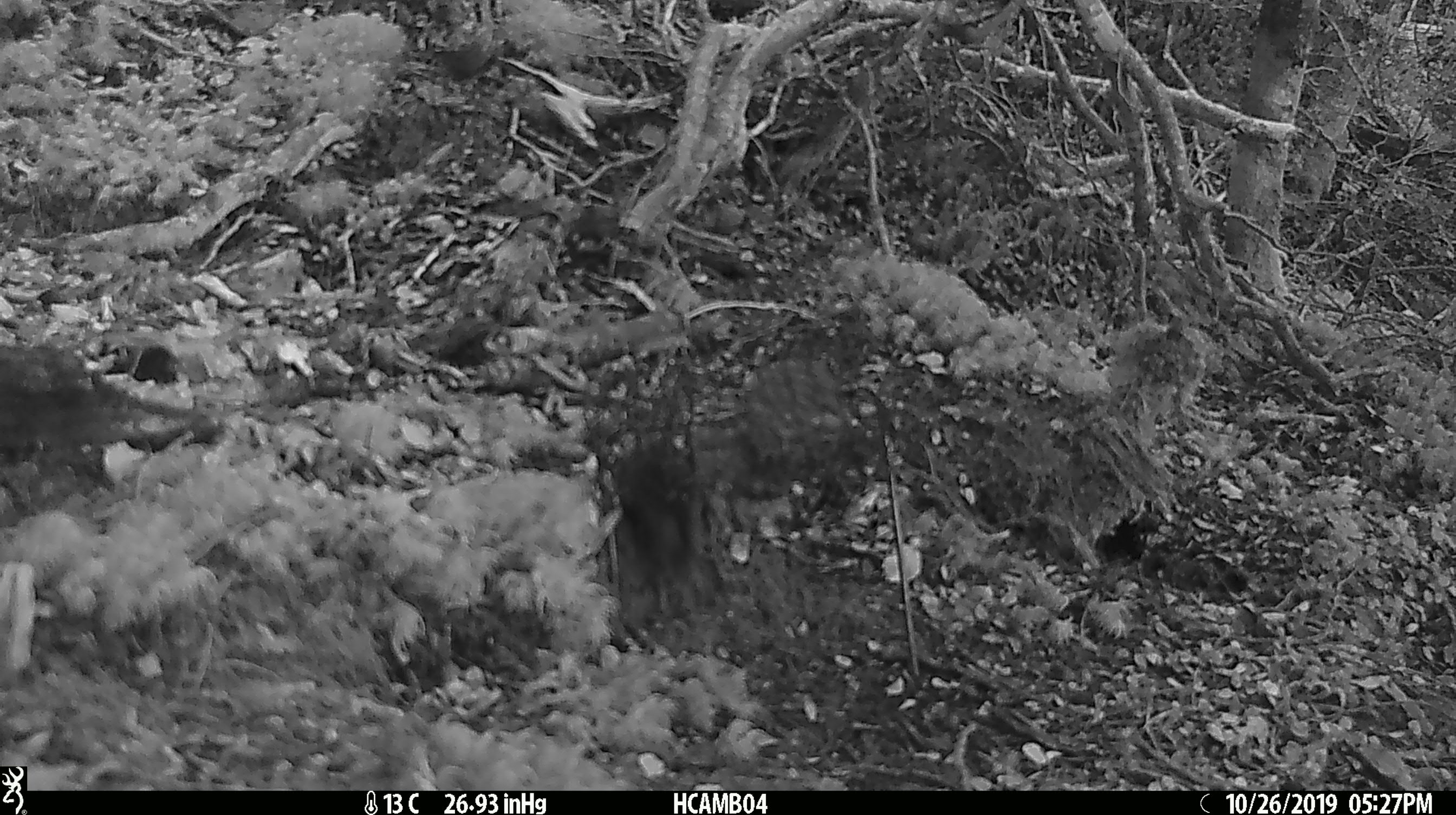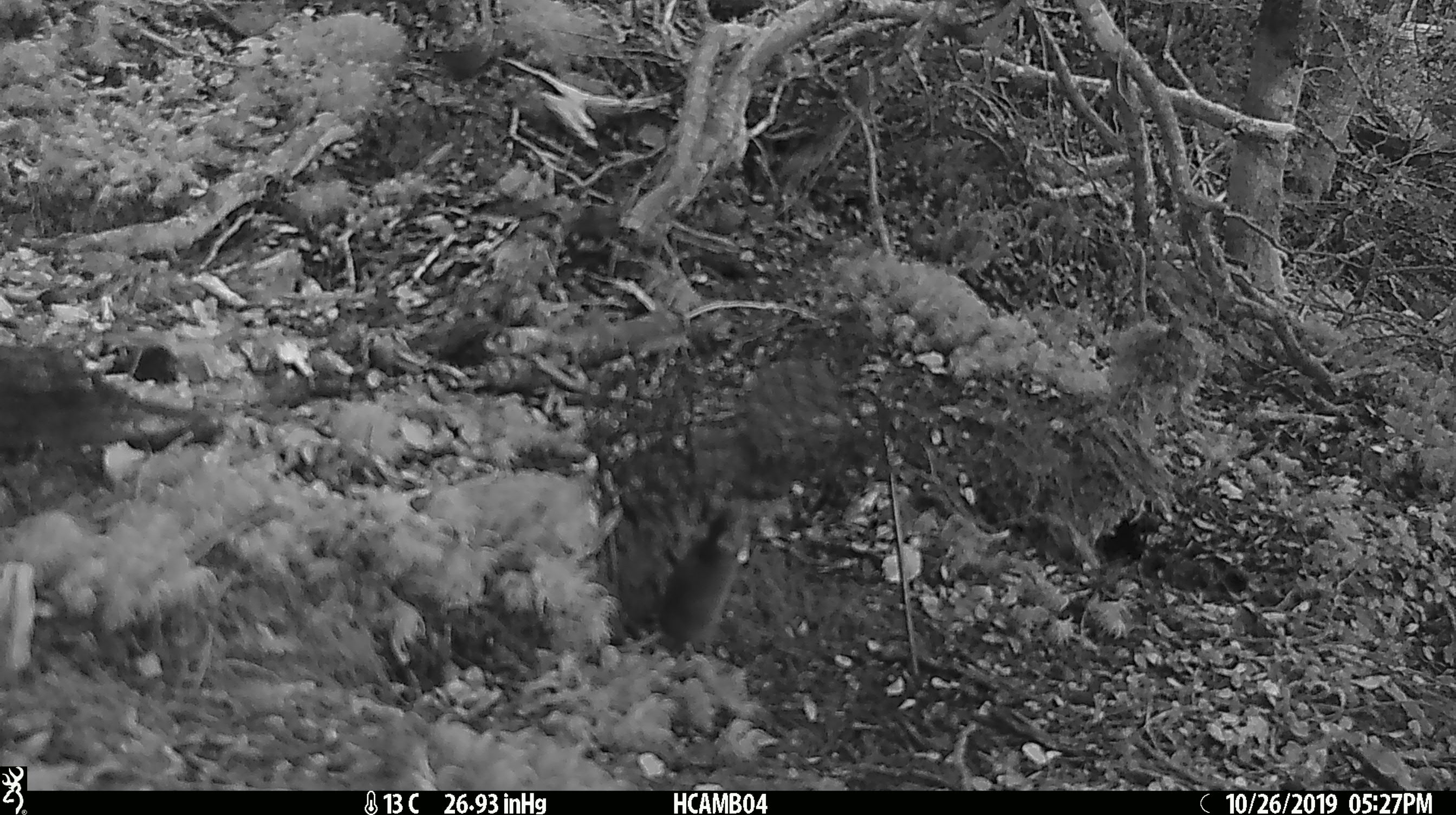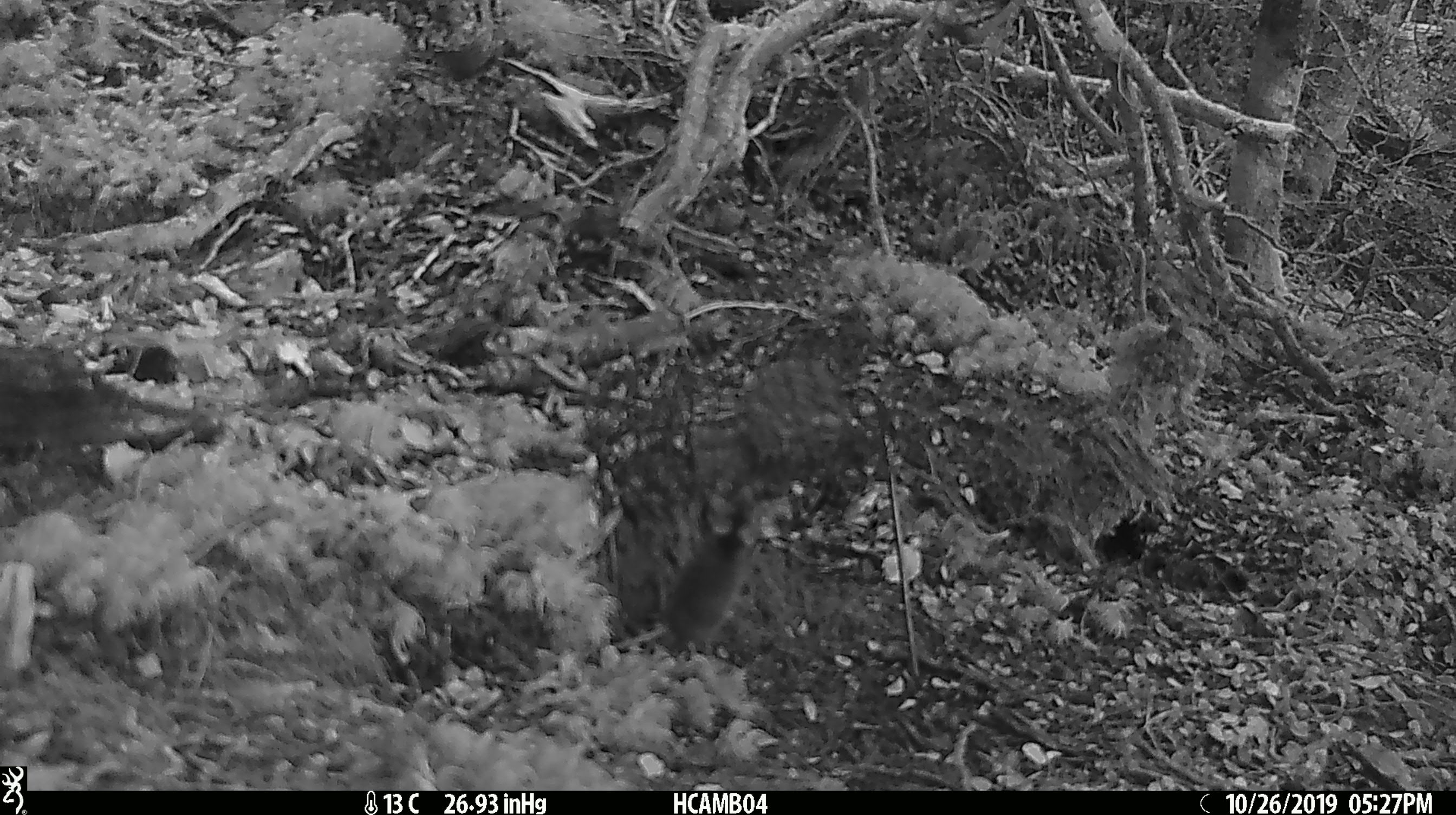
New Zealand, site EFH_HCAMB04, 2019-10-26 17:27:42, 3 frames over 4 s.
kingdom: Animalia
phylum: Chordata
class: Mammalia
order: Rodentia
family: Muridae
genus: Mus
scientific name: Mus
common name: mouse